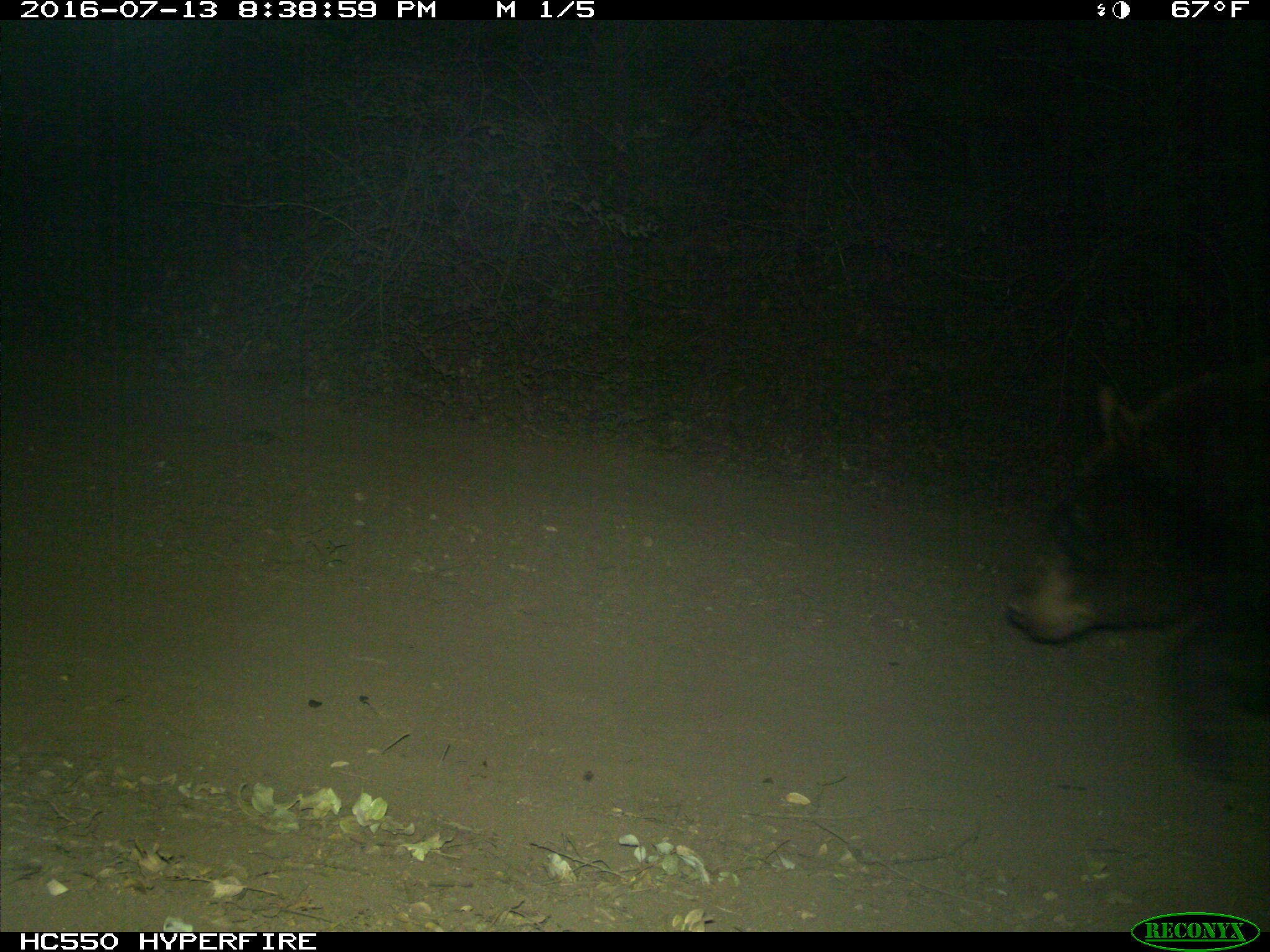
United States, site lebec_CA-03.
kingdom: Animalia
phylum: Chordata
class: Mammalia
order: Carnivora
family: Ursidae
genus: Ursus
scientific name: Ursus americanus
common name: american black bear